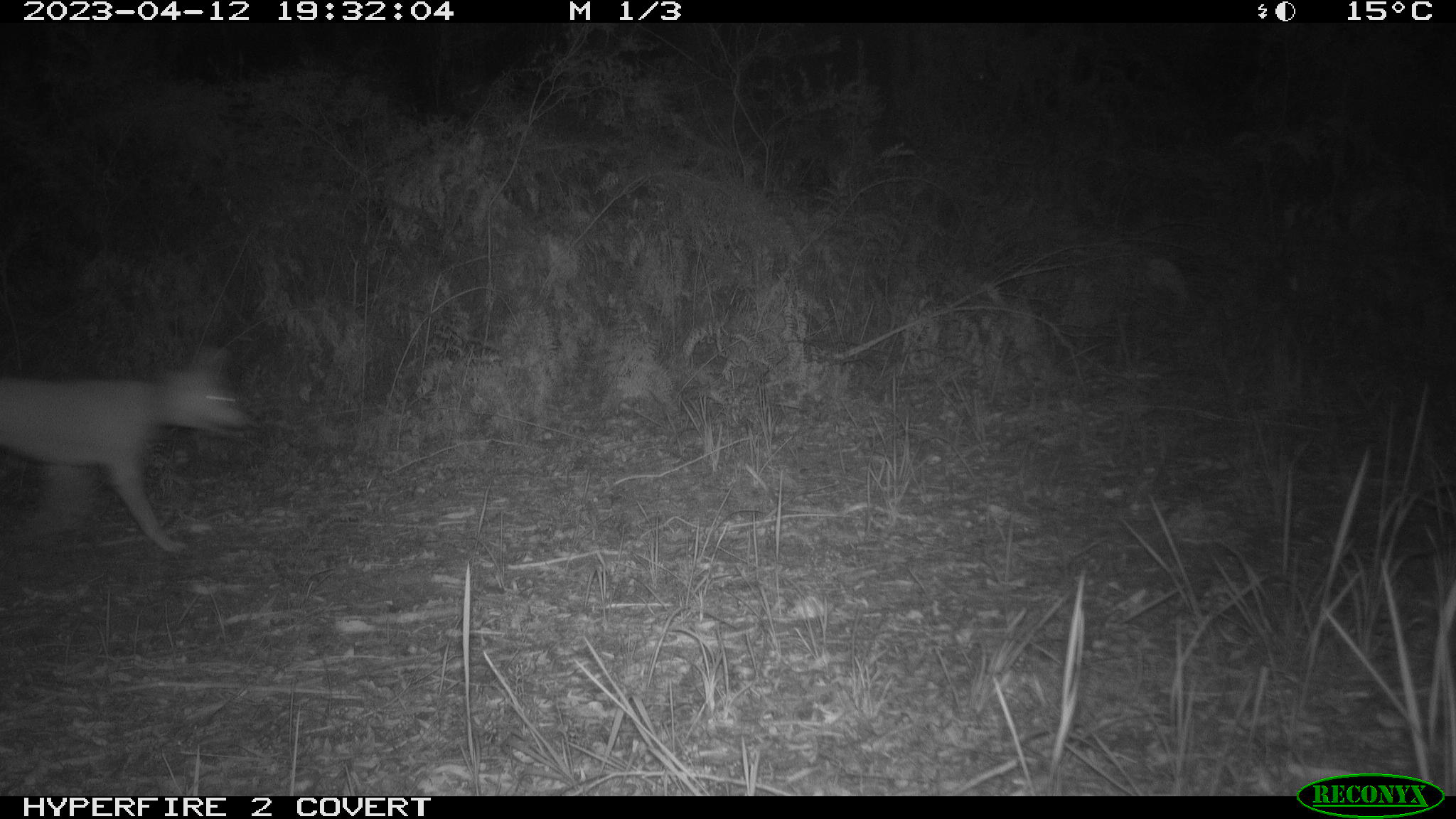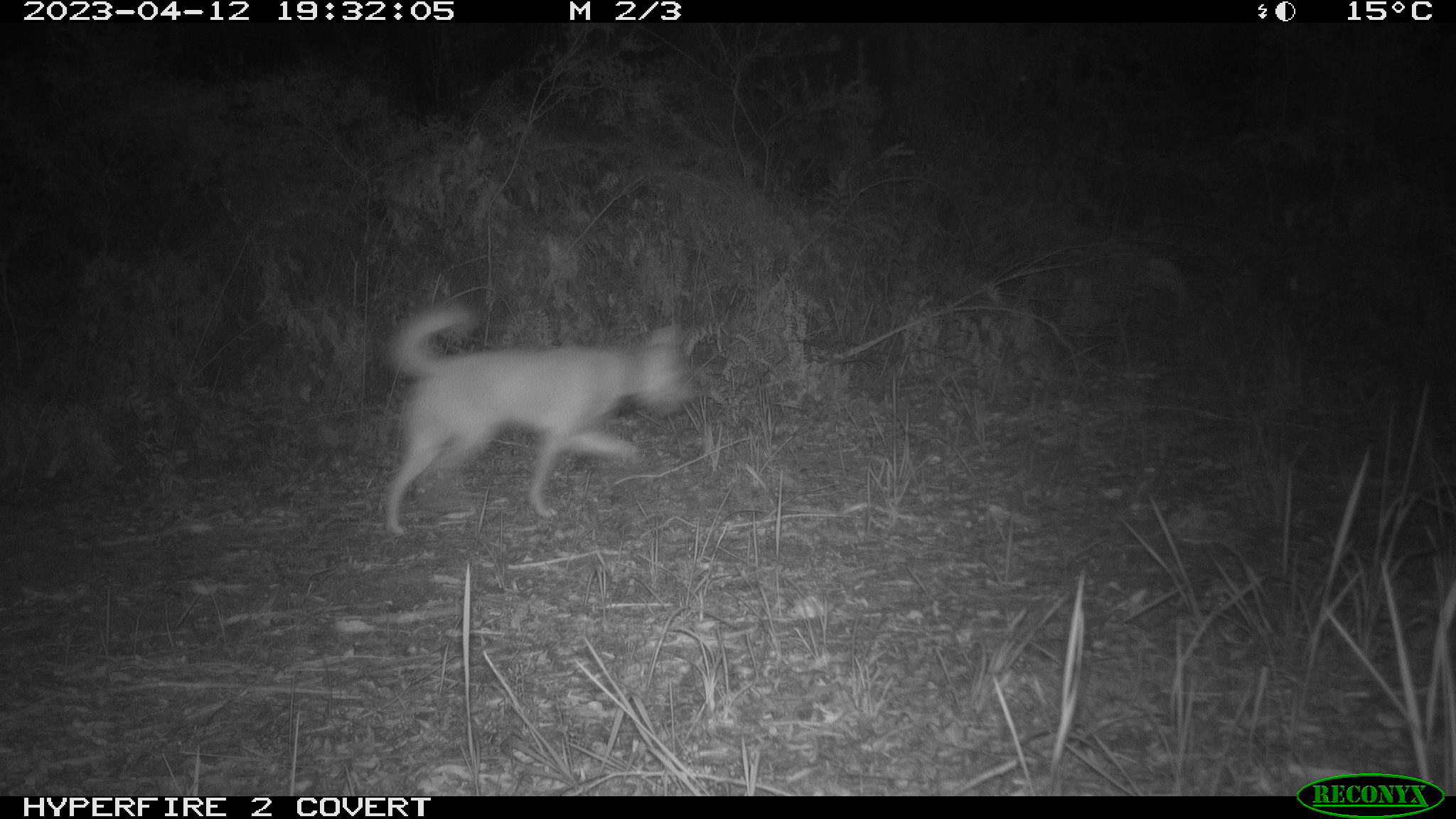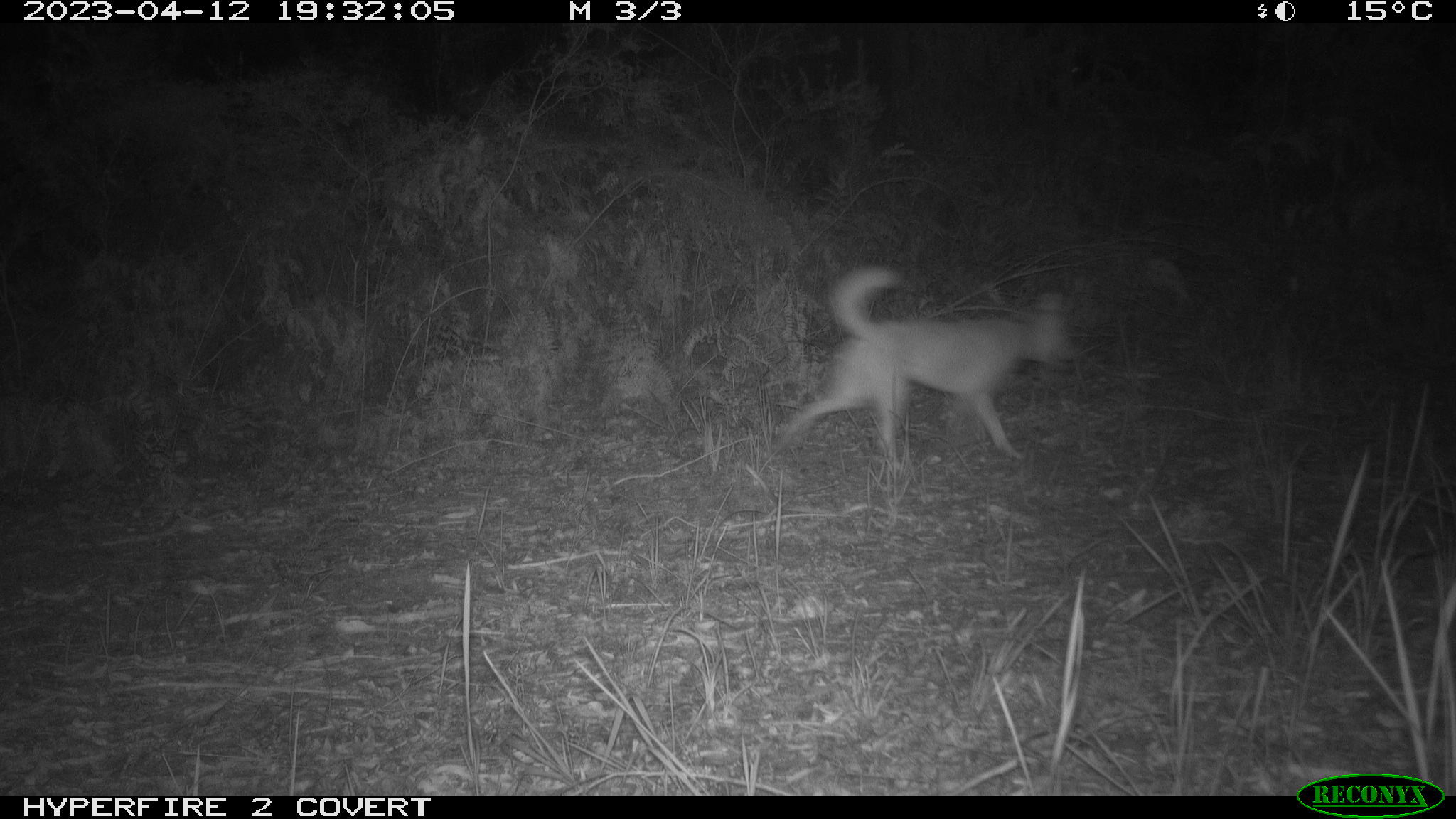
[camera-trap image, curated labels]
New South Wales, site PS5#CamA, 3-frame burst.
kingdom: Animalia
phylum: Chordata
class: Mammalia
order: Carnivora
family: Canidae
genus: Canis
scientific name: Canis familiaris dingo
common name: dingo